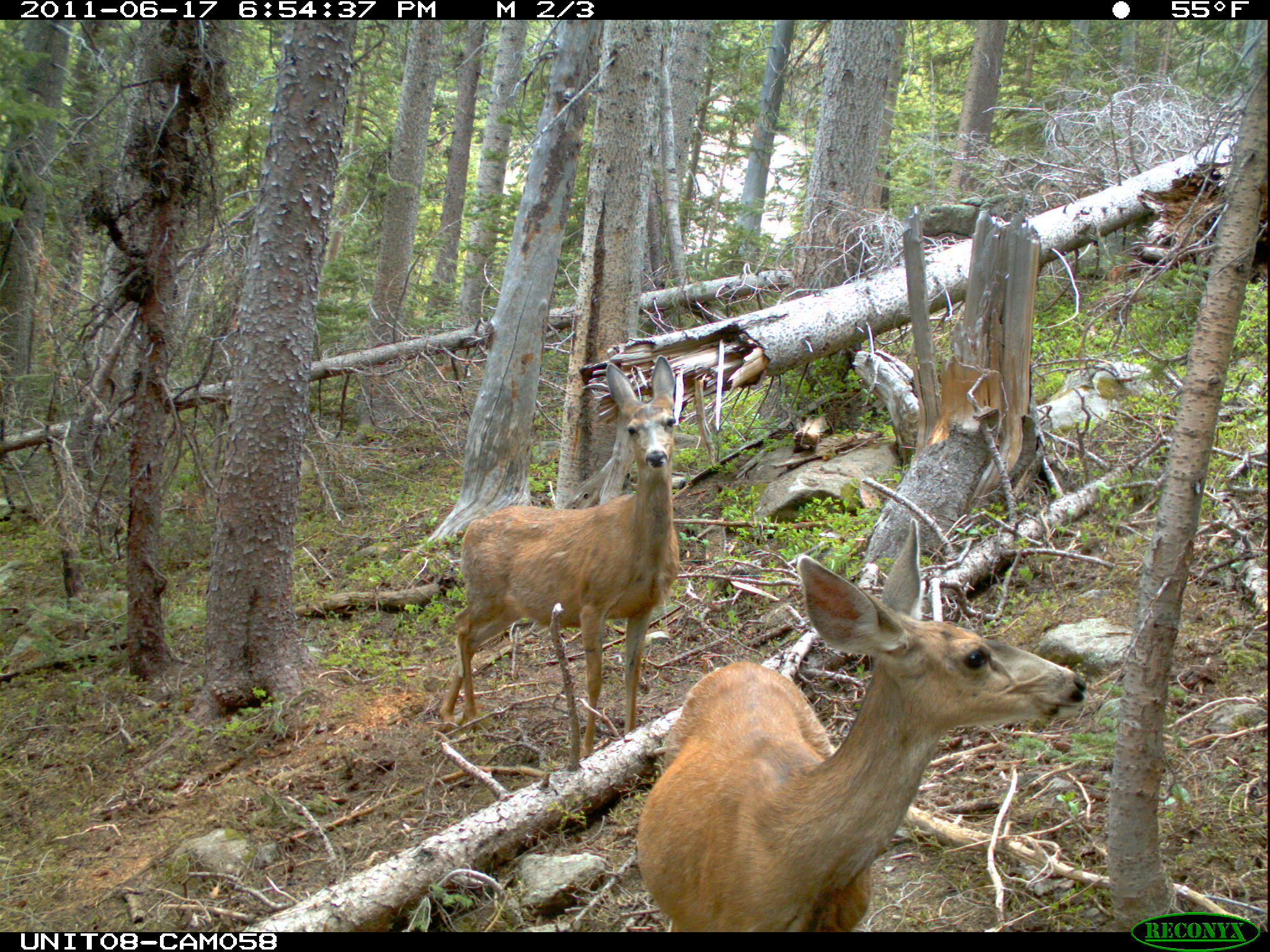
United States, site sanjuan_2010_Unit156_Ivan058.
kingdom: Animalia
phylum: Chordata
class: Mammalia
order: Artiodactyla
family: Cervidae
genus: Odocoileus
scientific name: Odocoileus hemionus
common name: mule deer